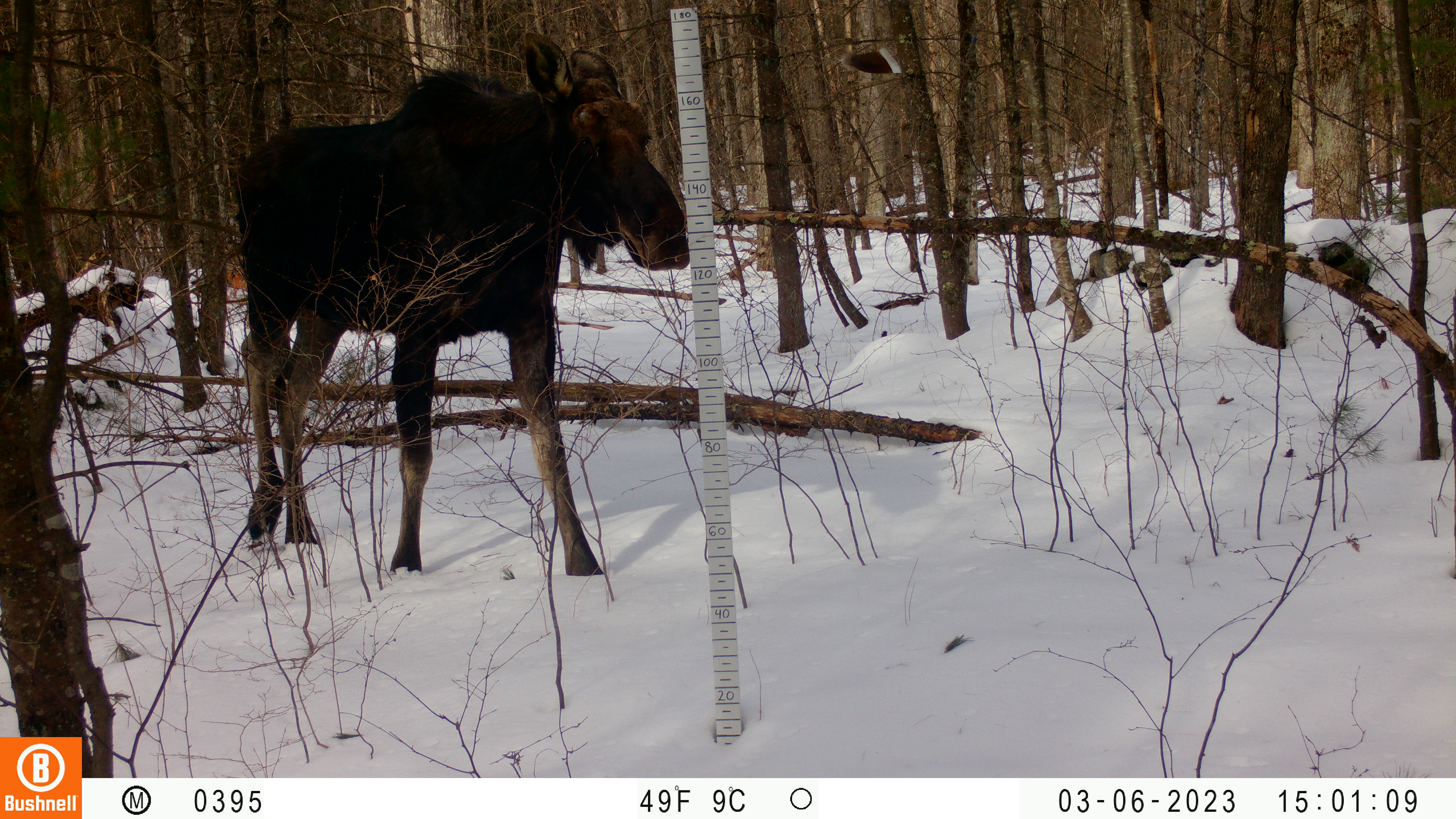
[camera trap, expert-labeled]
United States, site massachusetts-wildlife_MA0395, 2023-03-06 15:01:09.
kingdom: Animalia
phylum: Chordata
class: Mammalia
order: Artiodactyla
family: Cervidae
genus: Alces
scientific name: Alces alces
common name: moose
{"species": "moose (Alces alces)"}